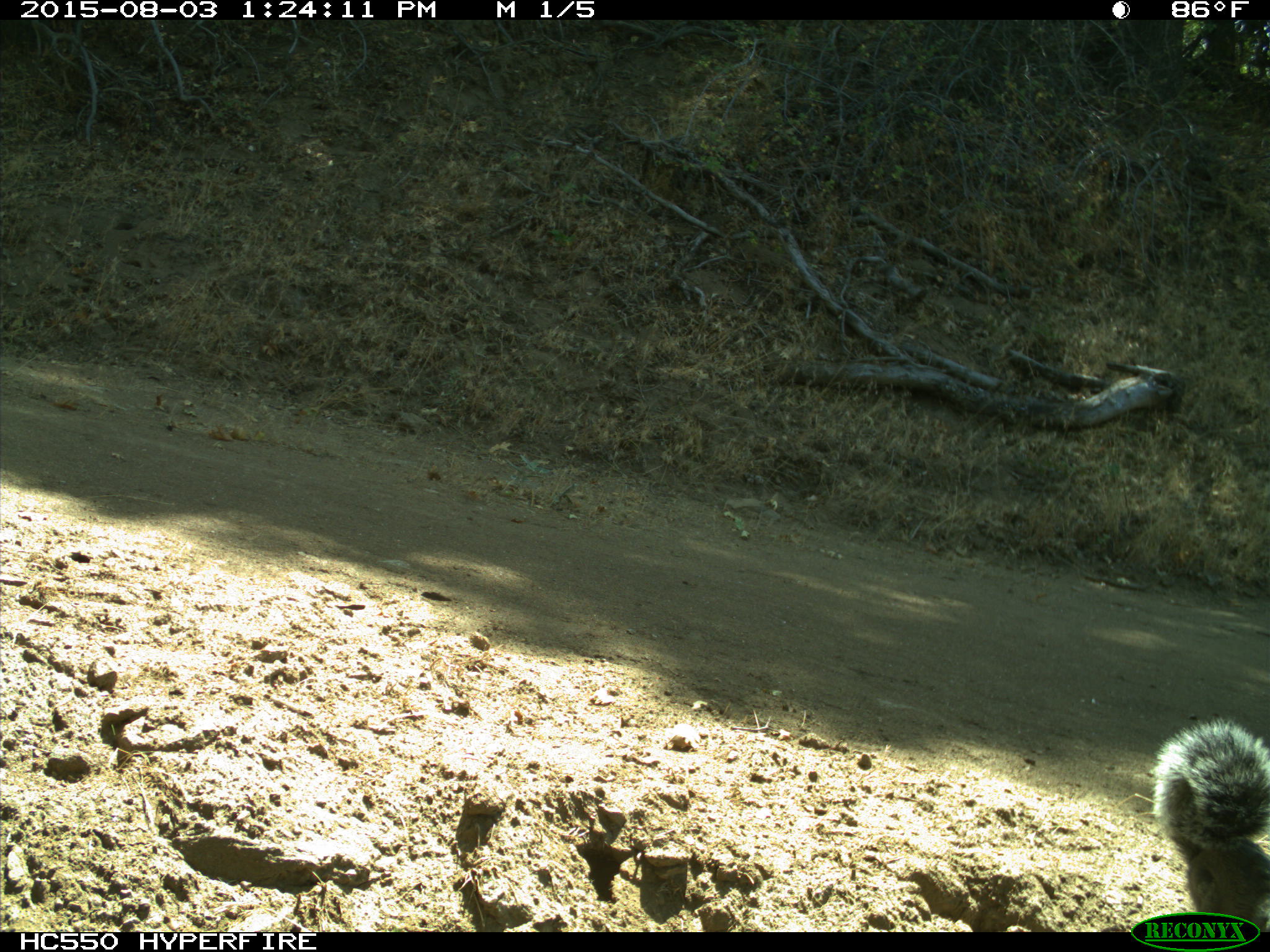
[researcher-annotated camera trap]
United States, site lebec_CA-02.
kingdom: Animalia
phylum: Chordata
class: Mammalia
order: Rodentia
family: Sciuridae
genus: Sciurus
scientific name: Sciurus carolinensis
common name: eastern gray squirrel